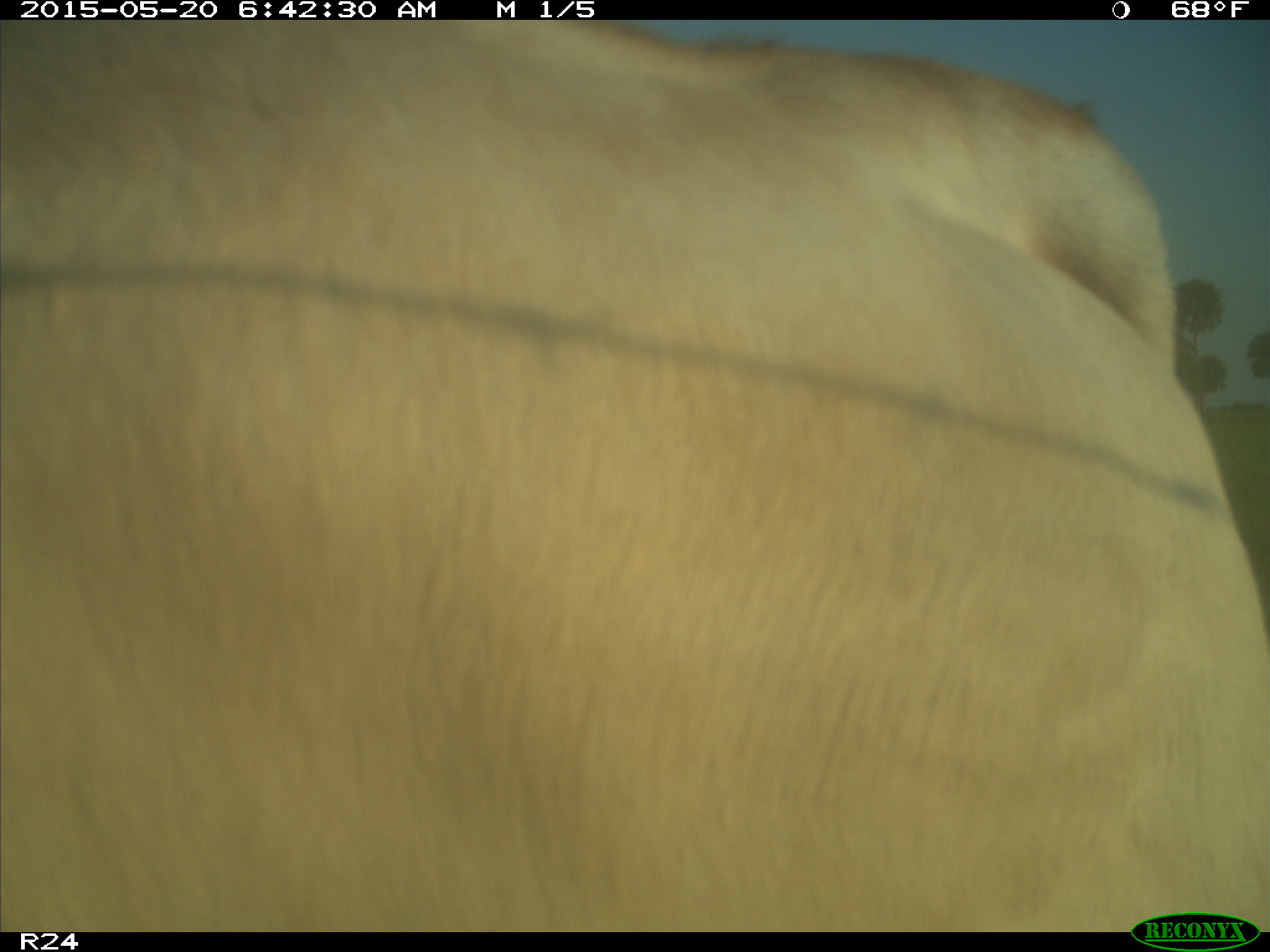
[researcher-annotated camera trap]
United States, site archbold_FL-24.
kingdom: Animalia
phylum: Chordata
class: Mammalia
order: Artiodactyla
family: Bovidae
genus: Bos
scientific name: Bos taurus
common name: domestic cow